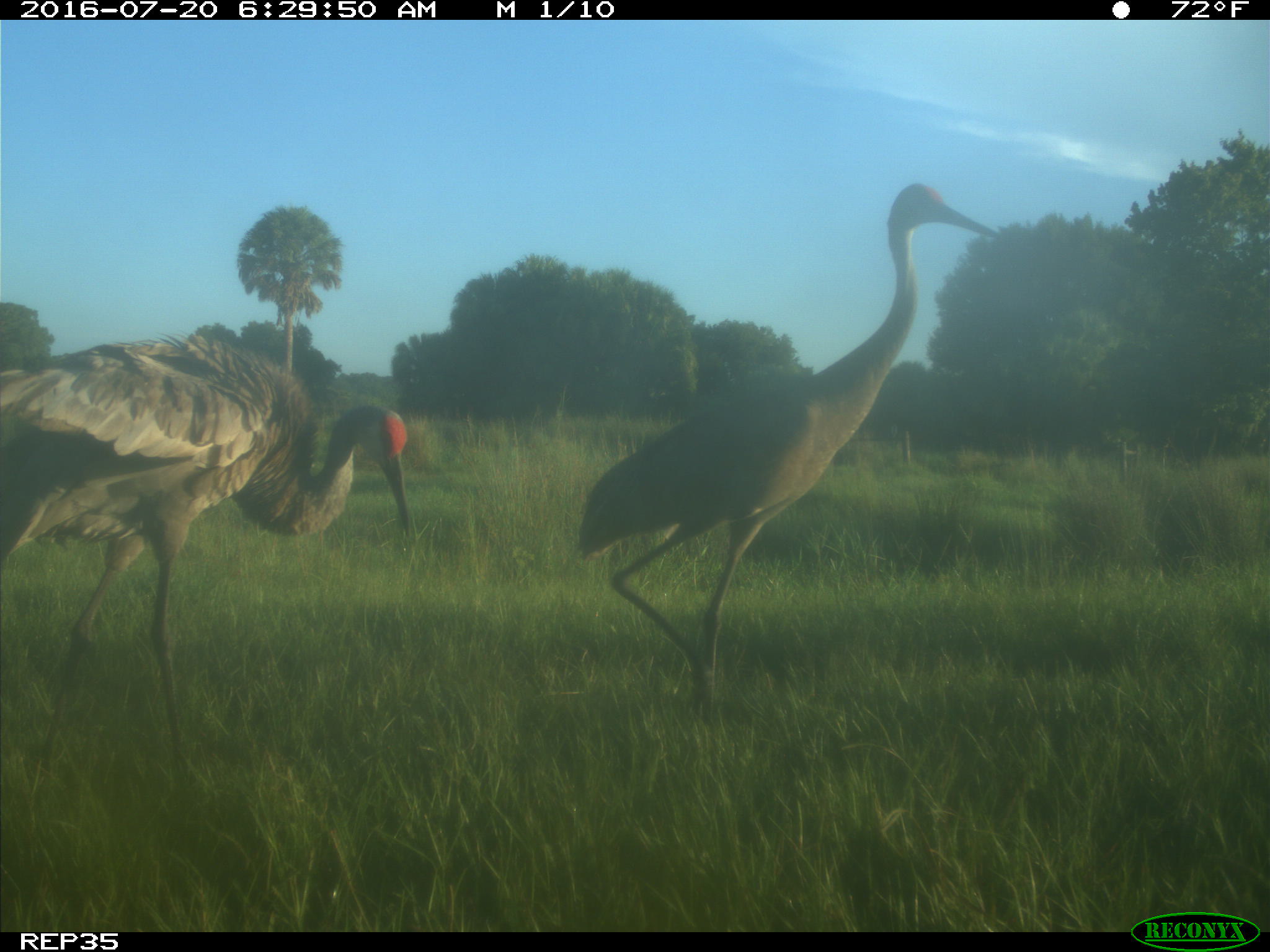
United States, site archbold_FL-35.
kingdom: Animalia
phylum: Chordata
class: Aves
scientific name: Aves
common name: birds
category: unidentified bird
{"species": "unidentified bird (birds) (Aves)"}